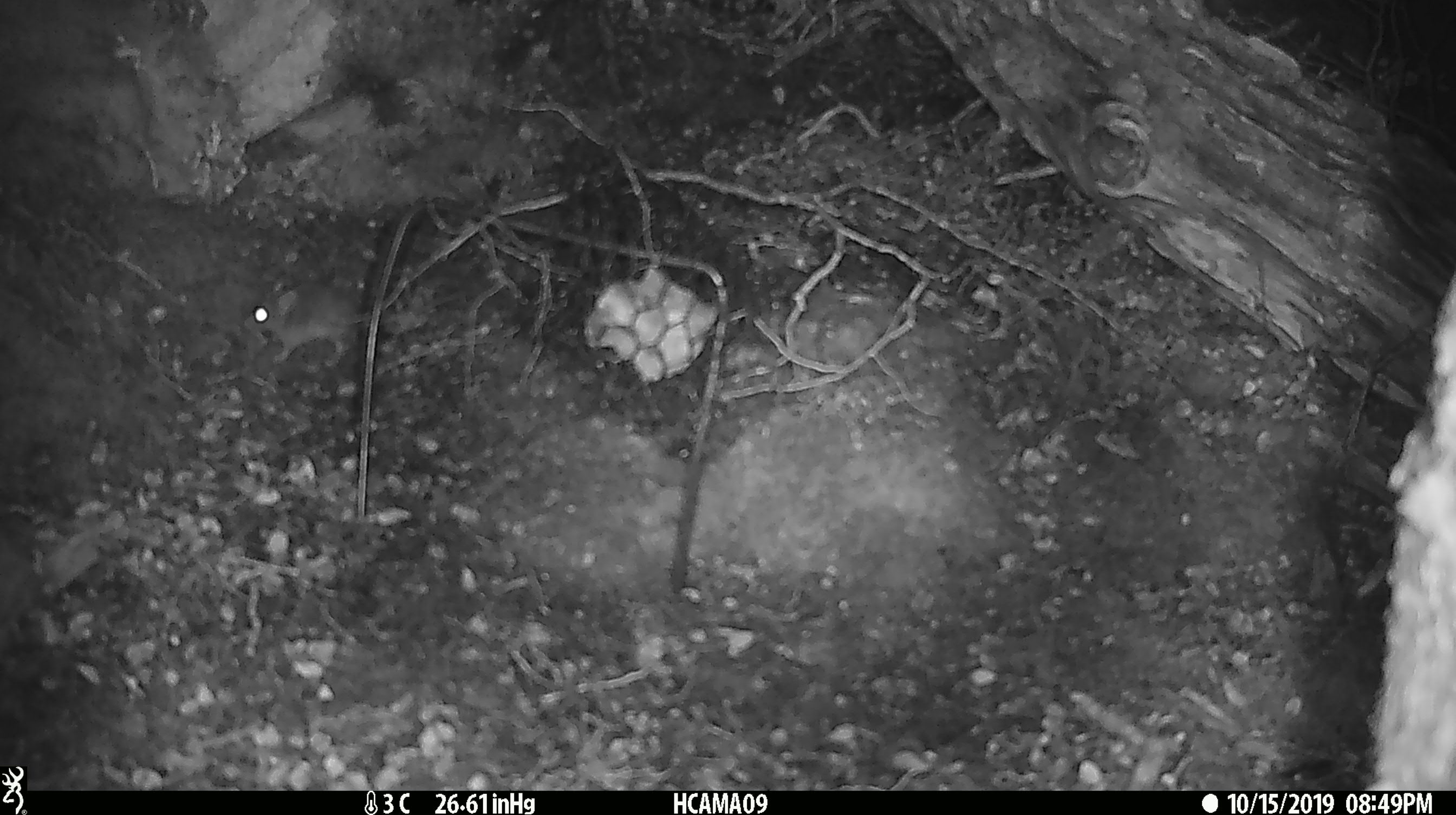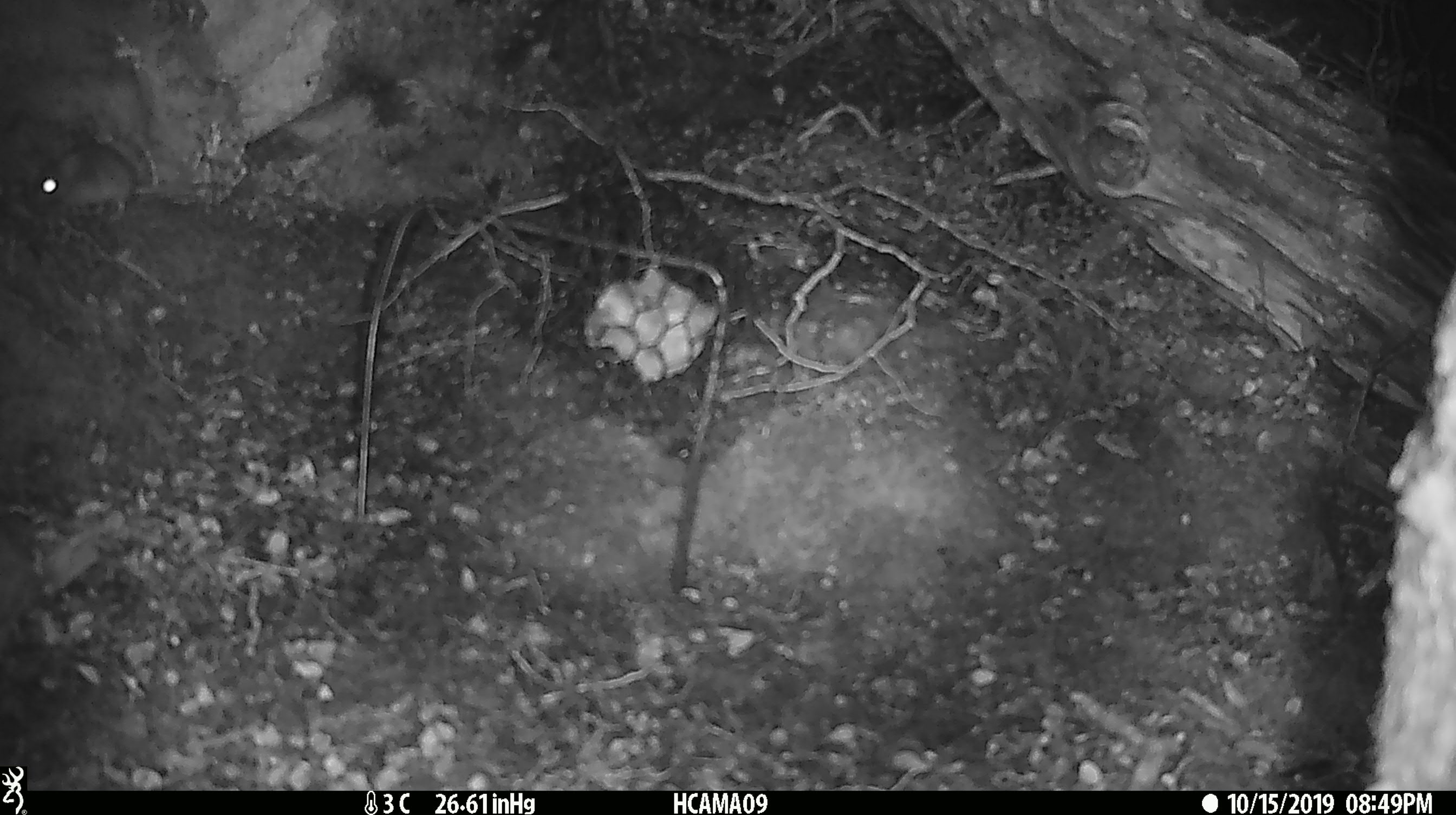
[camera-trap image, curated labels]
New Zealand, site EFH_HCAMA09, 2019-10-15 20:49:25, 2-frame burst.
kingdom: Animalia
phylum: Chordata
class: Mammalia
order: Rodentia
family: Muridae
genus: Mus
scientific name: Mus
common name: mouse